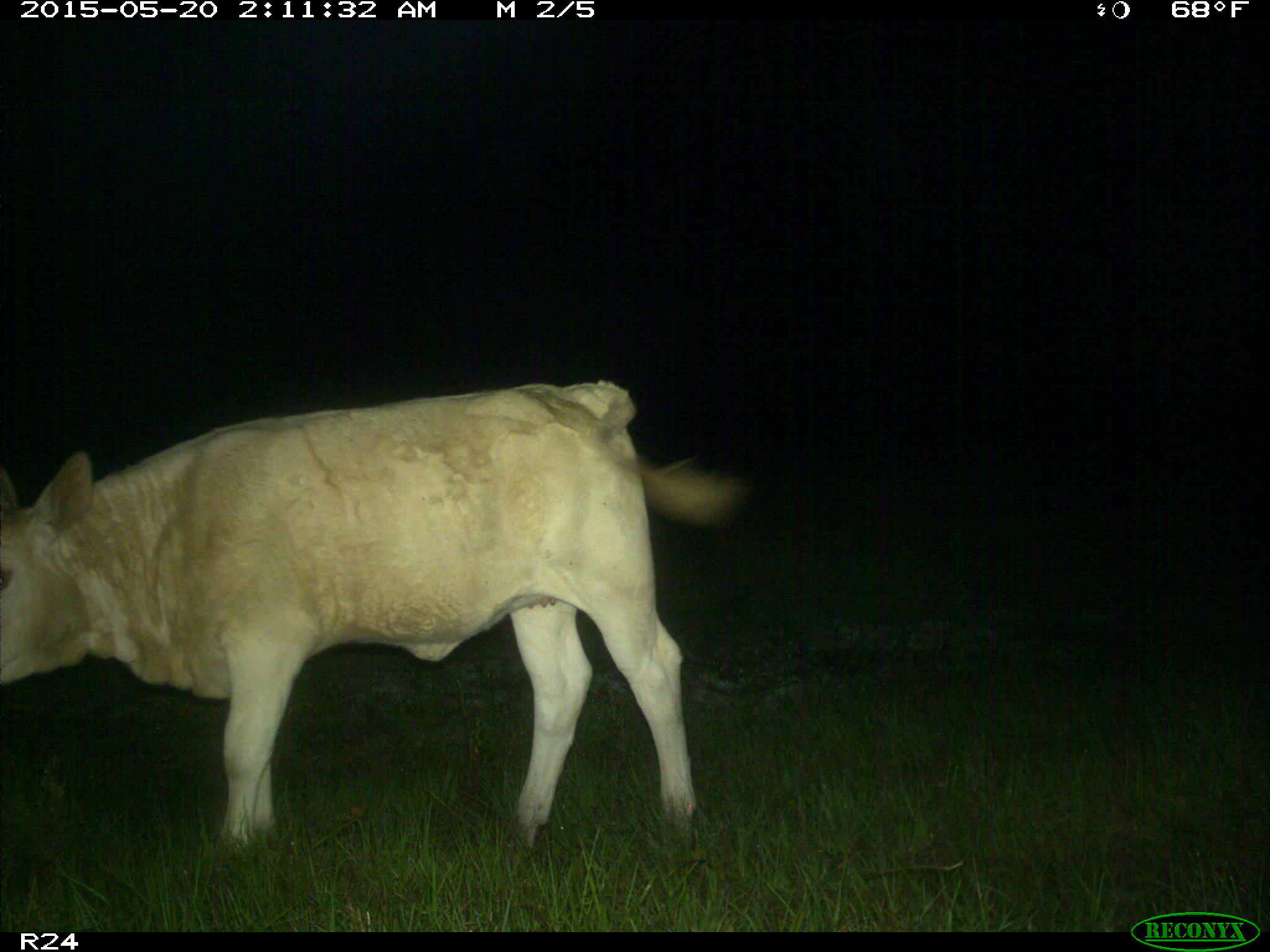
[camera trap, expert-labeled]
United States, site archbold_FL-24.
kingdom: Animalia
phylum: Chordata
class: Mammalia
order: Artiodactyla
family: Bovidae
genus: Bos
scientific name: Bos taurus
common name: domestic cow